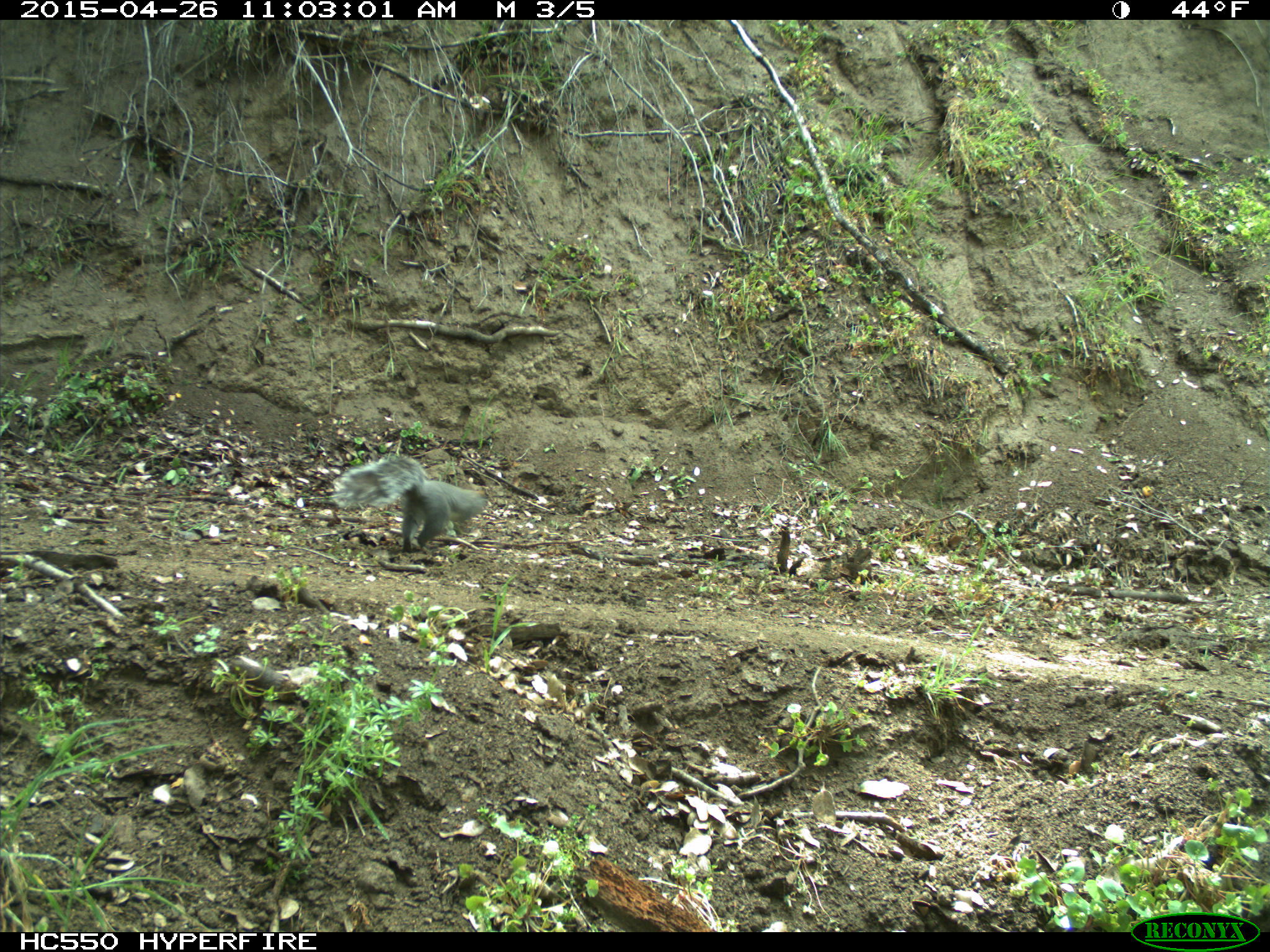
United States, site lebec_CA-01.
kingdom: Animalia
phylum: Chordata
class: Mammalia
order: Rodentia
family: Sciuridae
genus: Sciurus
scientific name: Sciurus carolinensis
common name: eastern gray squirrel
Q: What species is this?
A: Sciurus carolinensis (eastern gray squirrel).